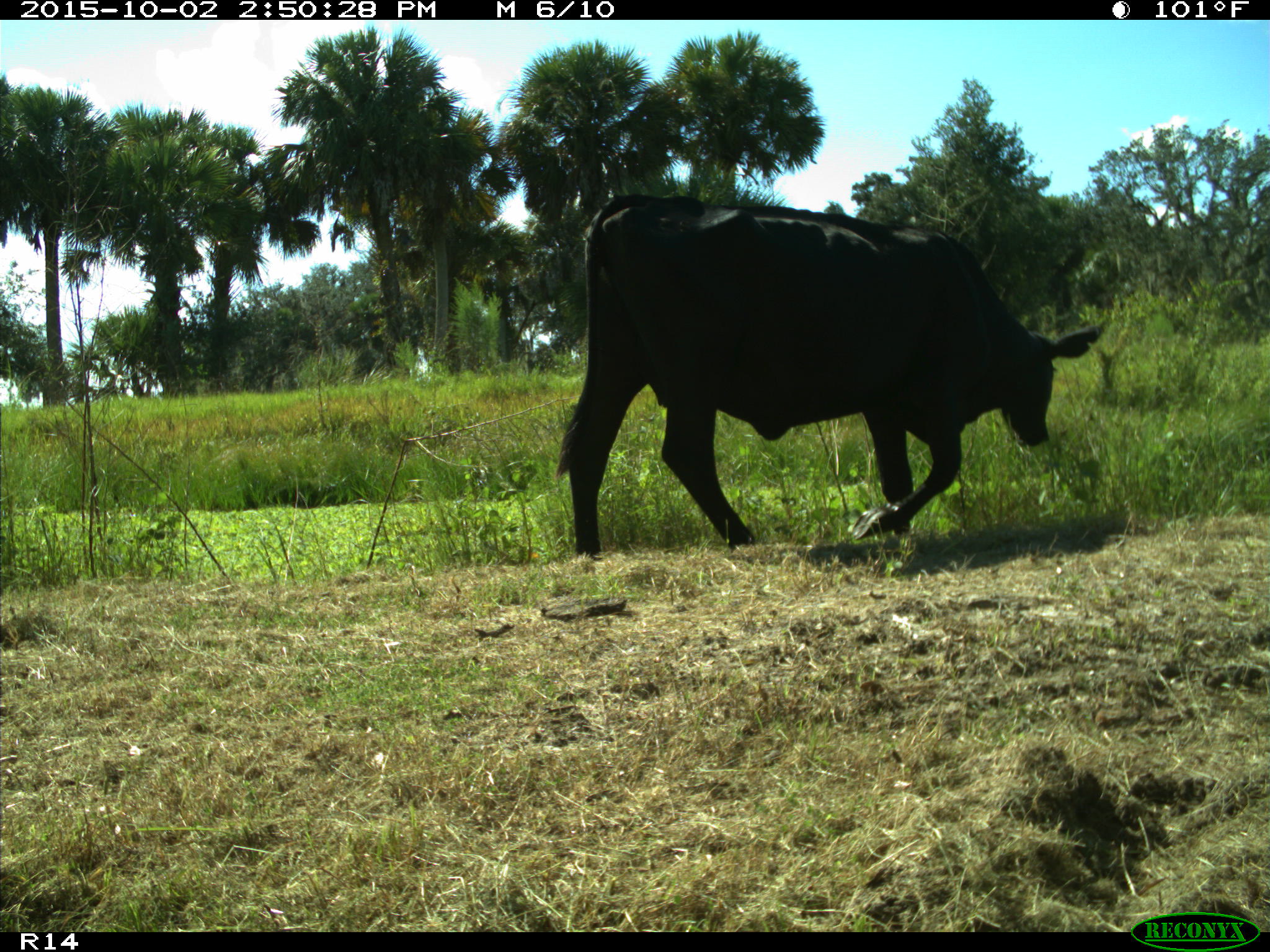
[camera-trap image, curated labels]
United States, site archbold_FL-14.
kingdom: Animalia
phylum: Chordata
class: Mammalia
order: Artiodactyla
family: Bovidae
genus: Bos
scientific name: Bos taurus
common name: domestic cow